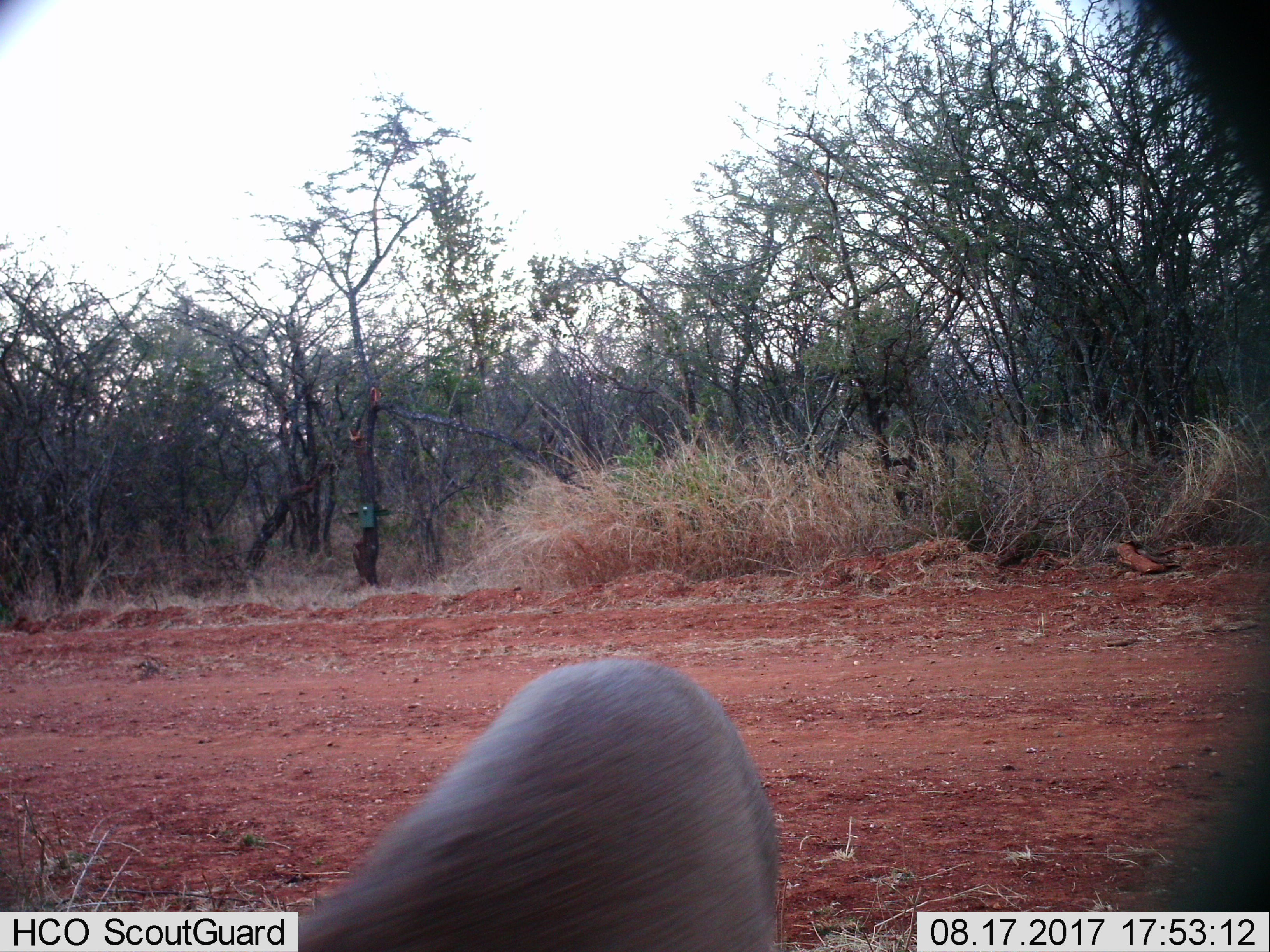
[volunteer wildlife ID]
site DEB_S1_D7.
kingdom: Animalia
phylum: Chordata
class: Mammalia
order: Artiodactyla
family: Suidae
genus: Phacochoerus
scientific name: Phacochoerus africanus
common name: warthog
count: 1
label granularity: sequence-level